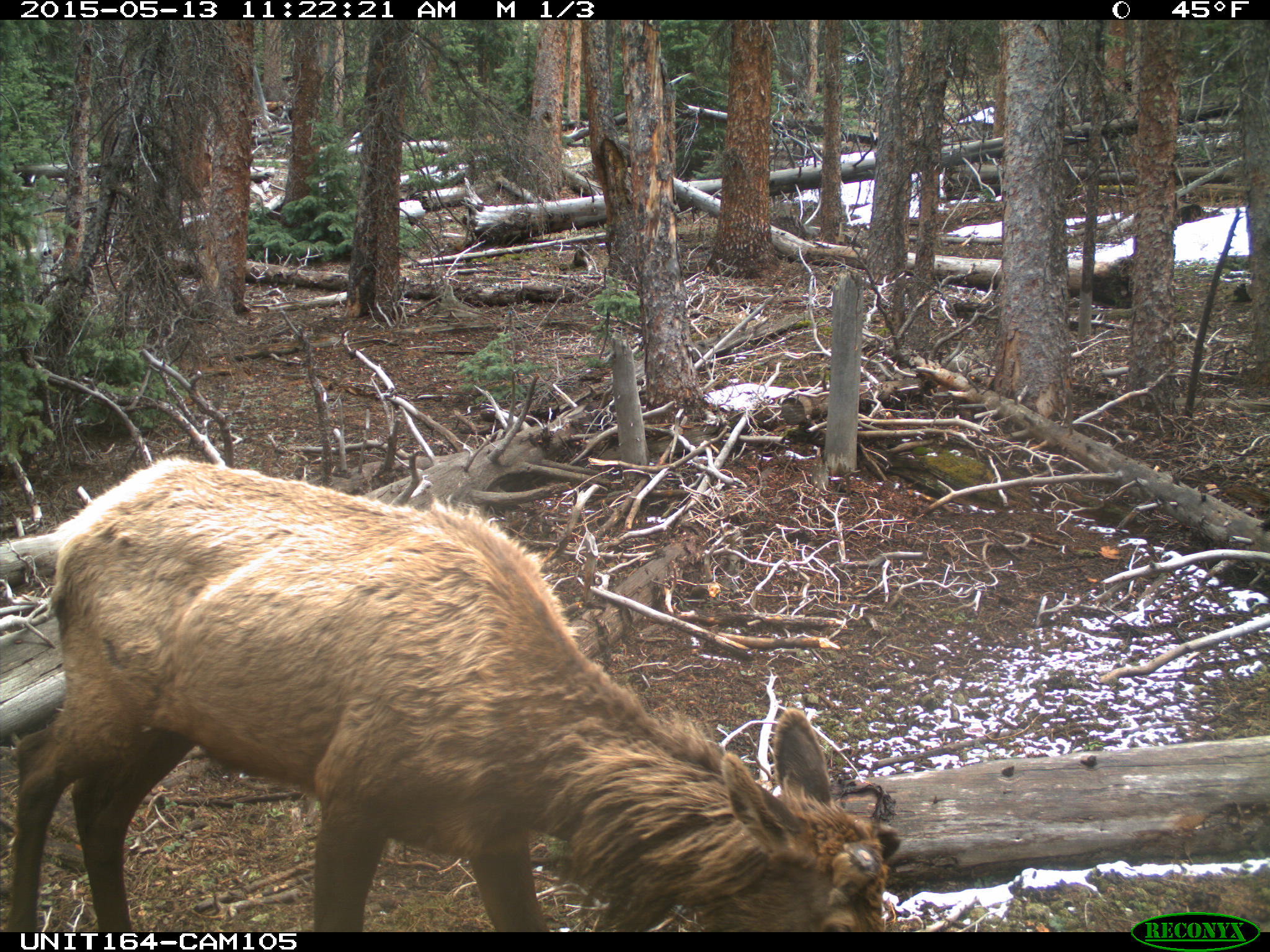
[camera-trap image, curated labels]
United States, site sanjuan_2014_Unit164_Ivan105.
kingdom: Animalia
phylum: Chordata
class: Mammalia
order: Artiodactyla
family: Cervidae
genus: Cervus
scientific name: Cervus elaphus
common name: red deer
Cervus elaphus (red deer).